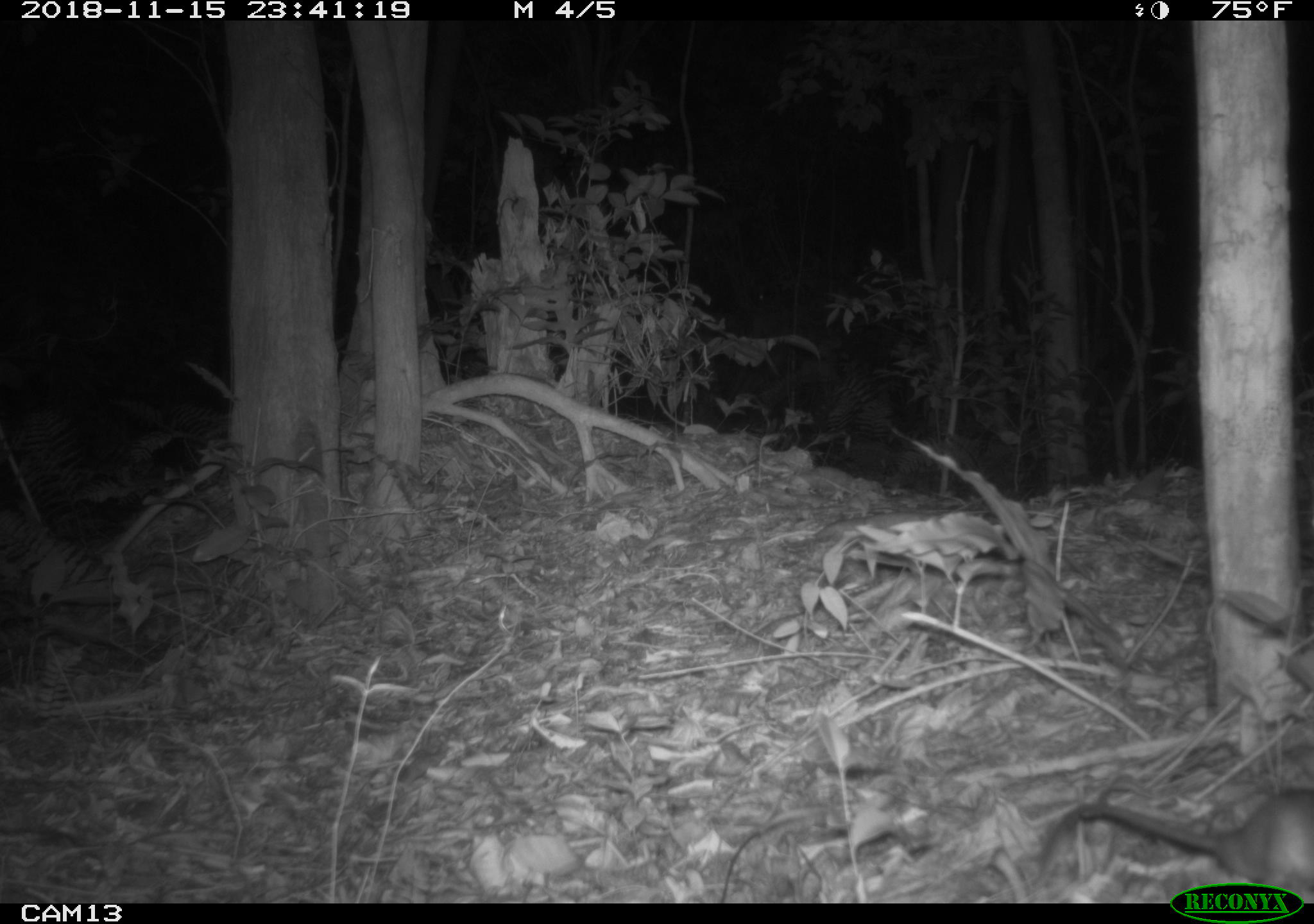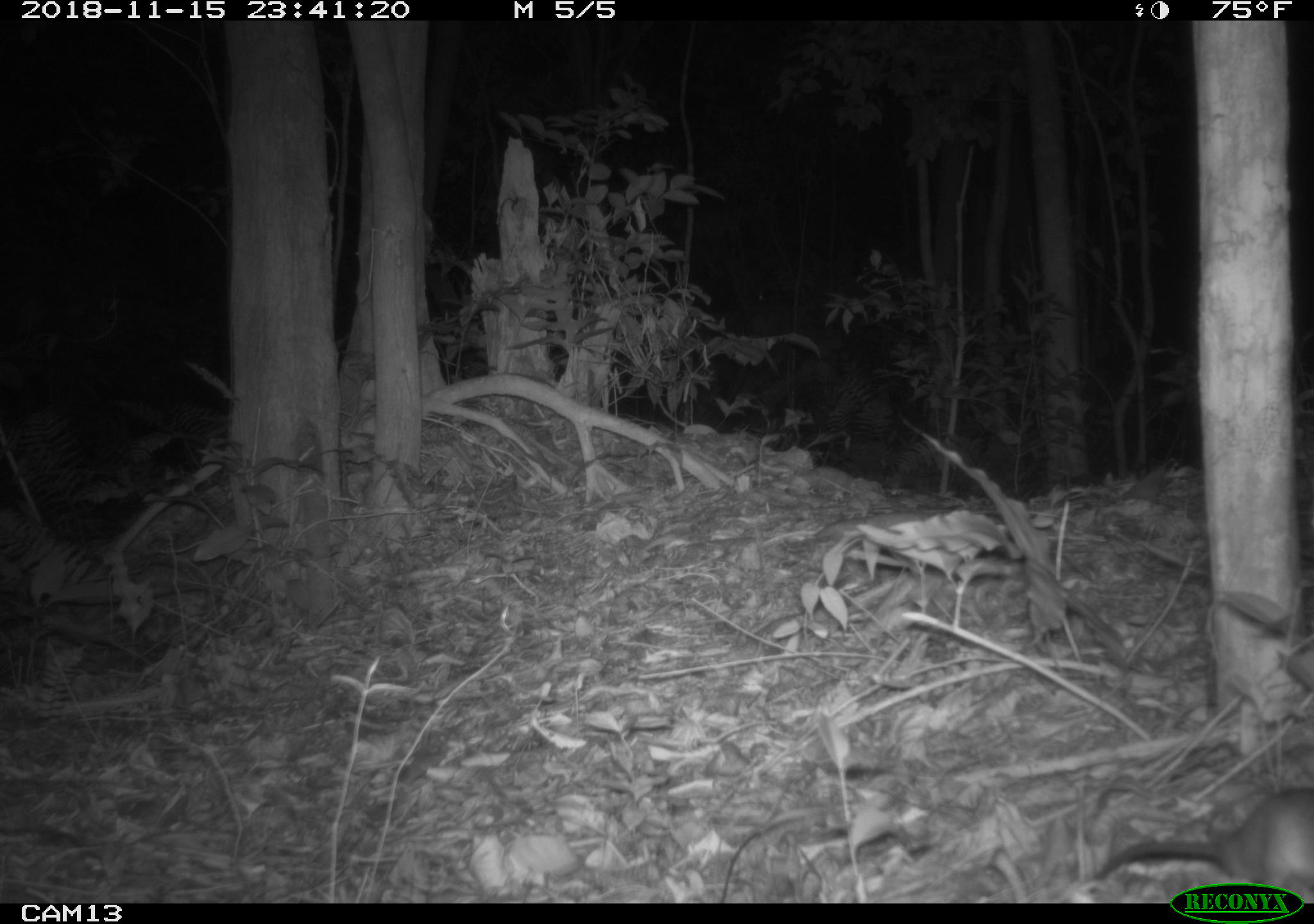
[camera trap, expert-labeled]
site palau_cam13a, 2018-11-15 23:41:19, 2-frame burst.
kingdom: Animalia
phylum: Chordata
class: Mammalia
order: Rodentia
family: Muridae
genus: Rattus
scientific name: Rattus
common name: rat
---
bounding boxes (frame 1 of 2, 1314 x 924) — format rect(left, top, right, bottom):
rat: rect(1031, 784, 1314, 883)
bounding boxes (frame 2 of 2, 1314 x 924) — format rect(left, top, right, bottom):
rat: rect(1075, 786, 1314, 904)